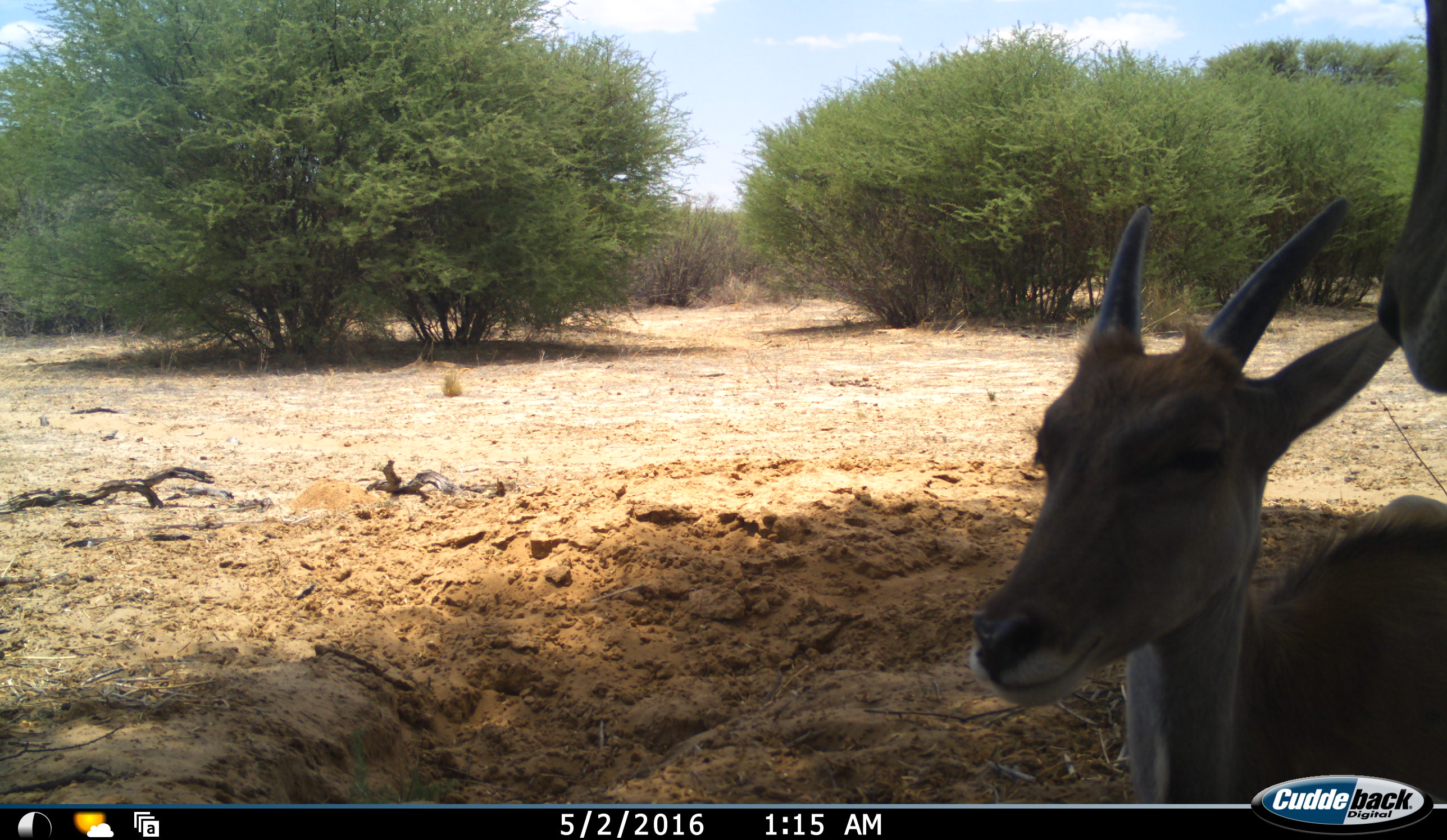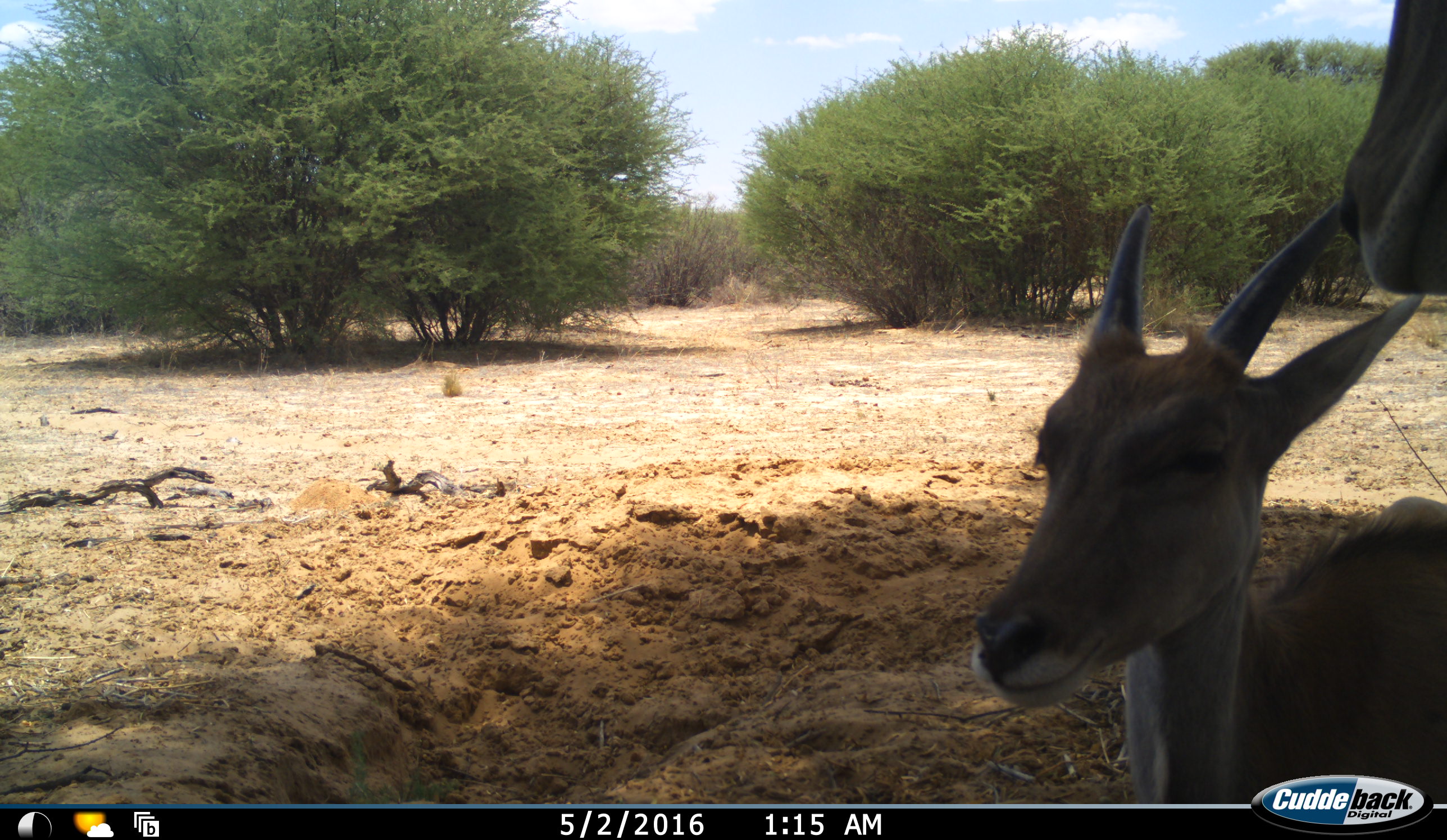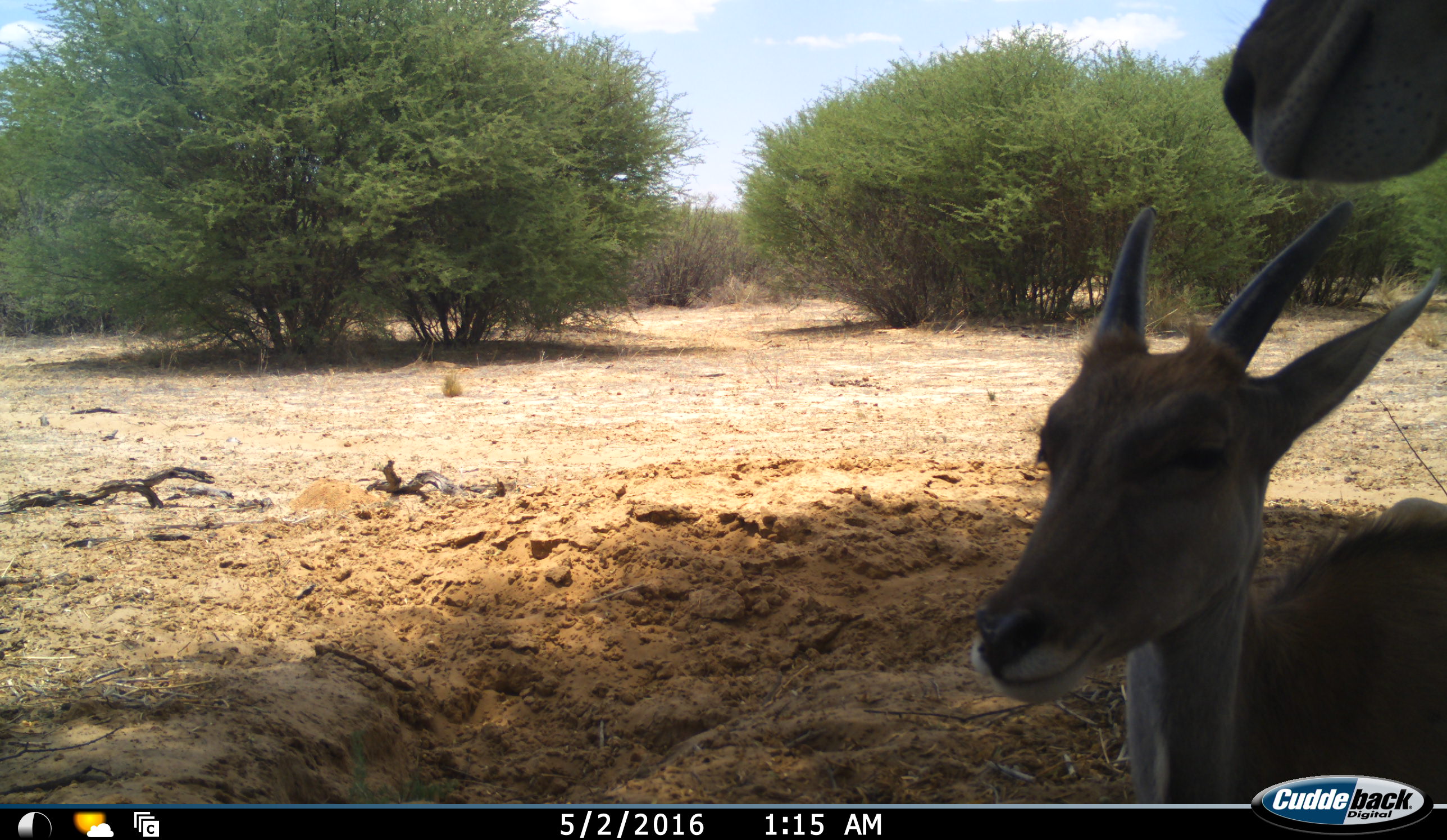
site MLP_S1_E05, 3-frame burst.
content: unidentified animal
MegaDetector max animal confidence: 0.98